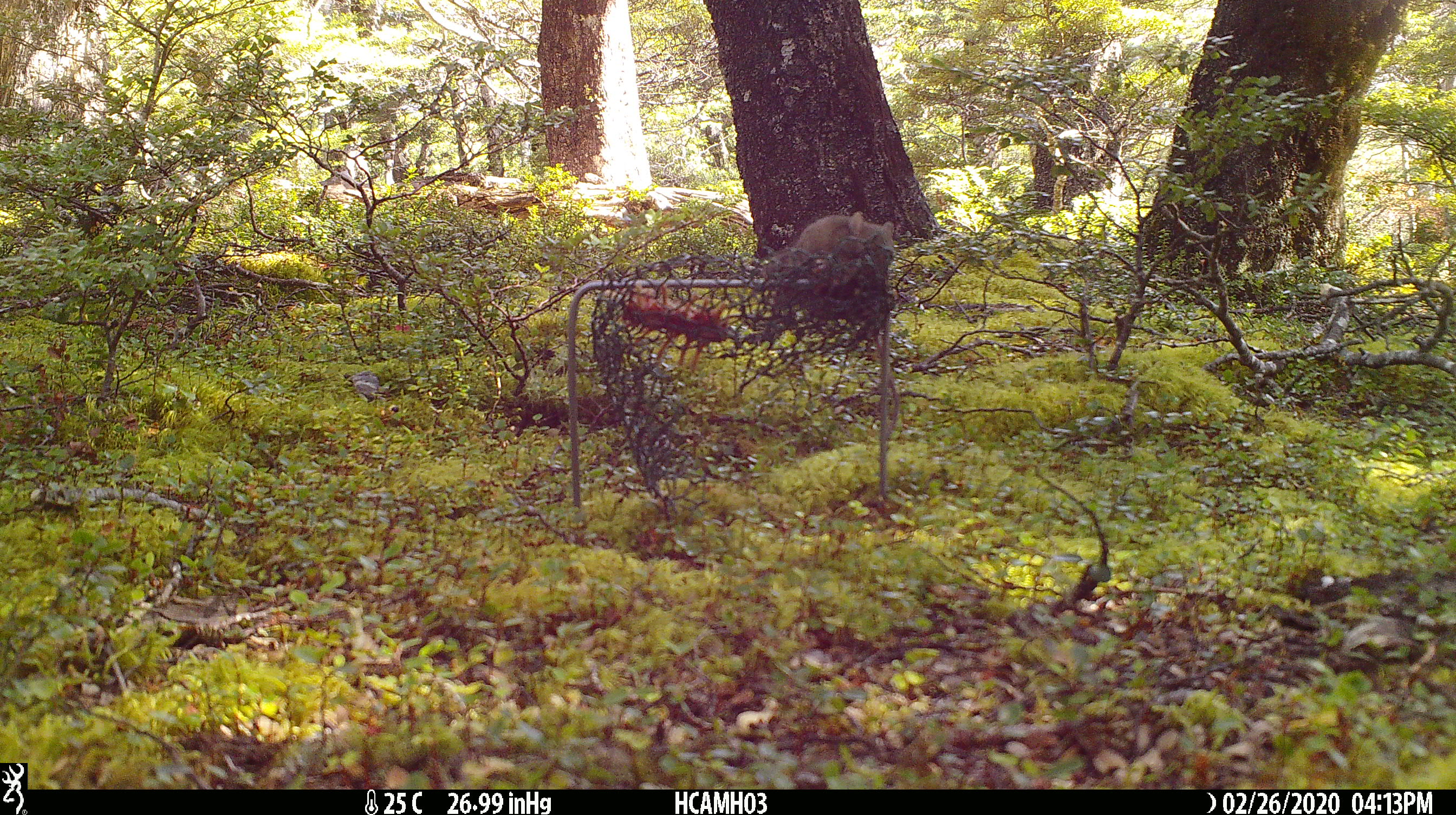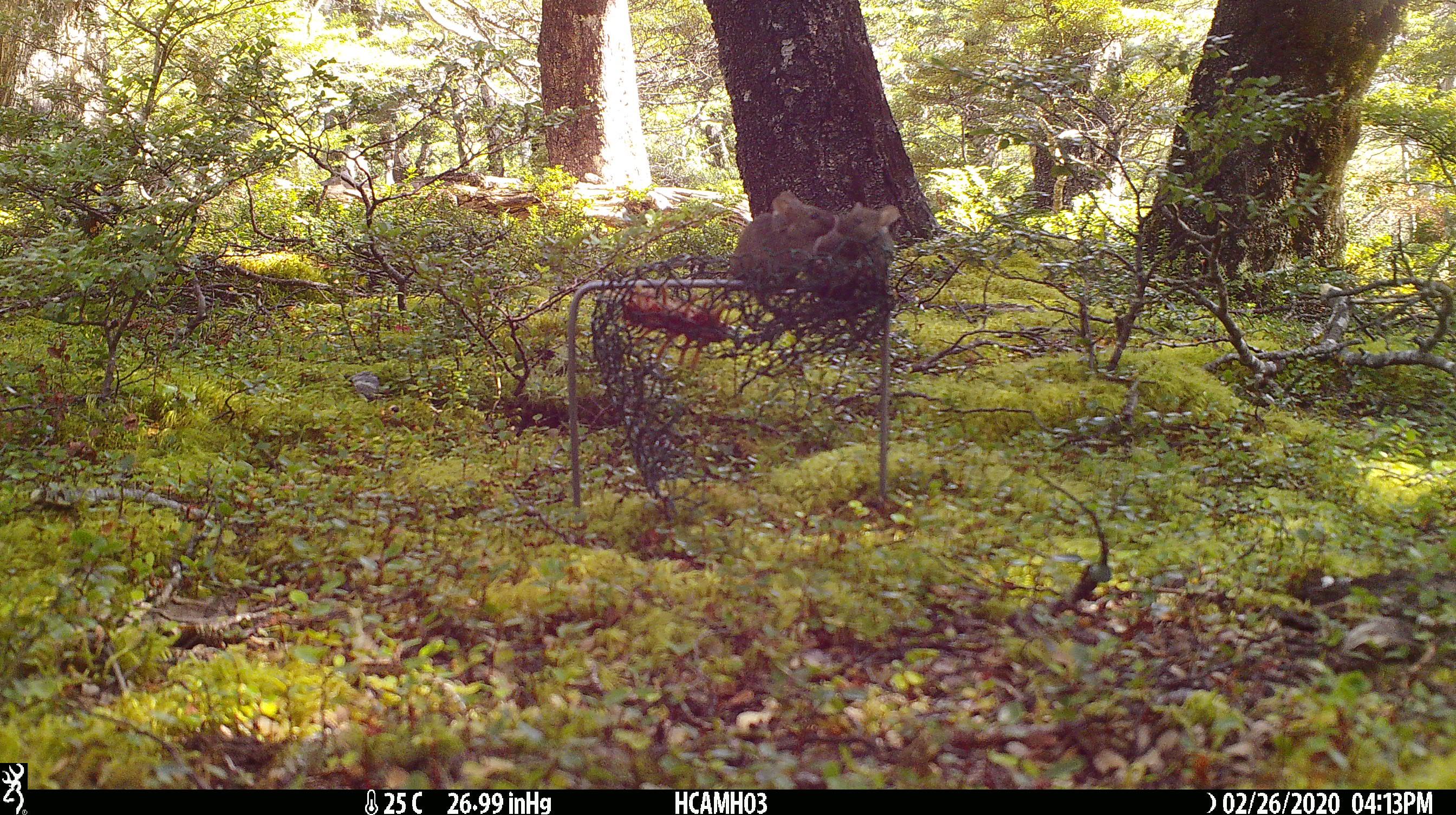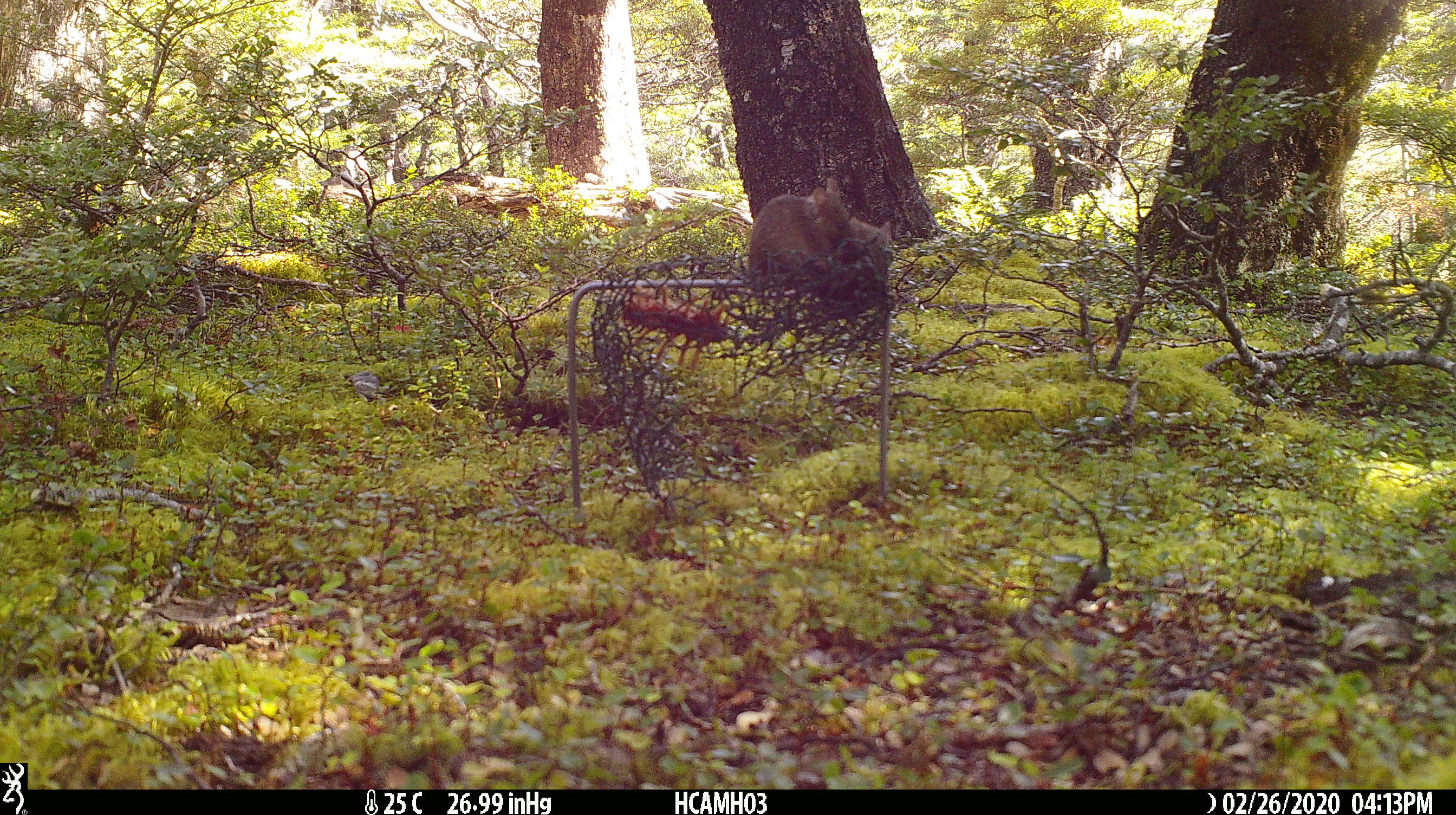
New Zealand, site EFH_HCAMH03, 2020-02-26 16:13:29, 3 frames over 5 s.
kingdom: Animalia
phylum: Chordata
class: Mammalia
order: Rodentia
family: Muridae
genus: Mus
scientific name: Mus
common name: mouse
Mouse (Mus).